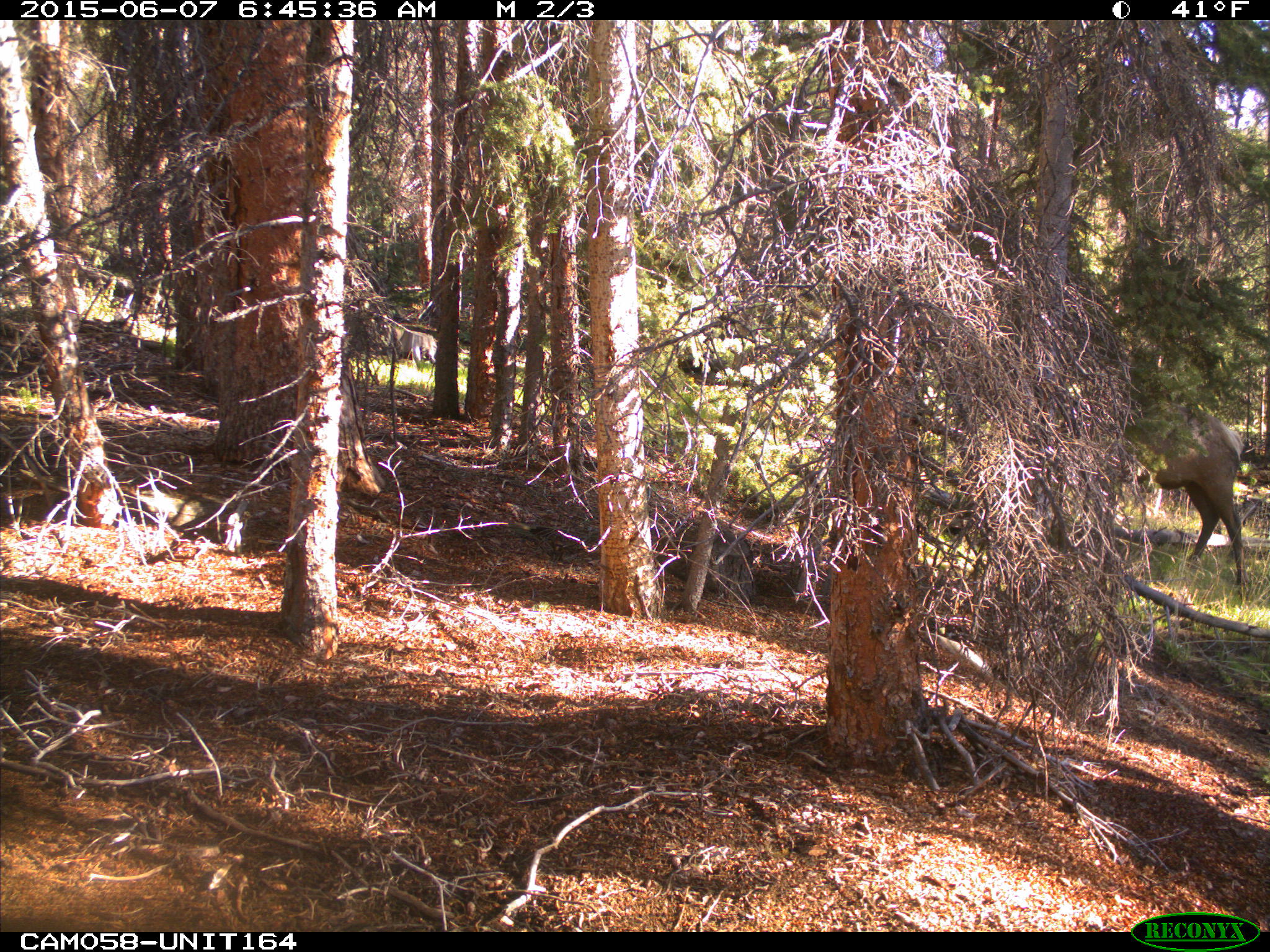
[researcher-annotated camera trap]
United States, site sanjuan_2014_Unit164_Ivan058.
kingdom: Animalia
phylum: Chordata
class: Mammalia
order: Artiodactyla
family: Cervidae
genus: Cervus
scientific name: Cervus elaphus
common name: red deer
Cervus elaphus (red deer).